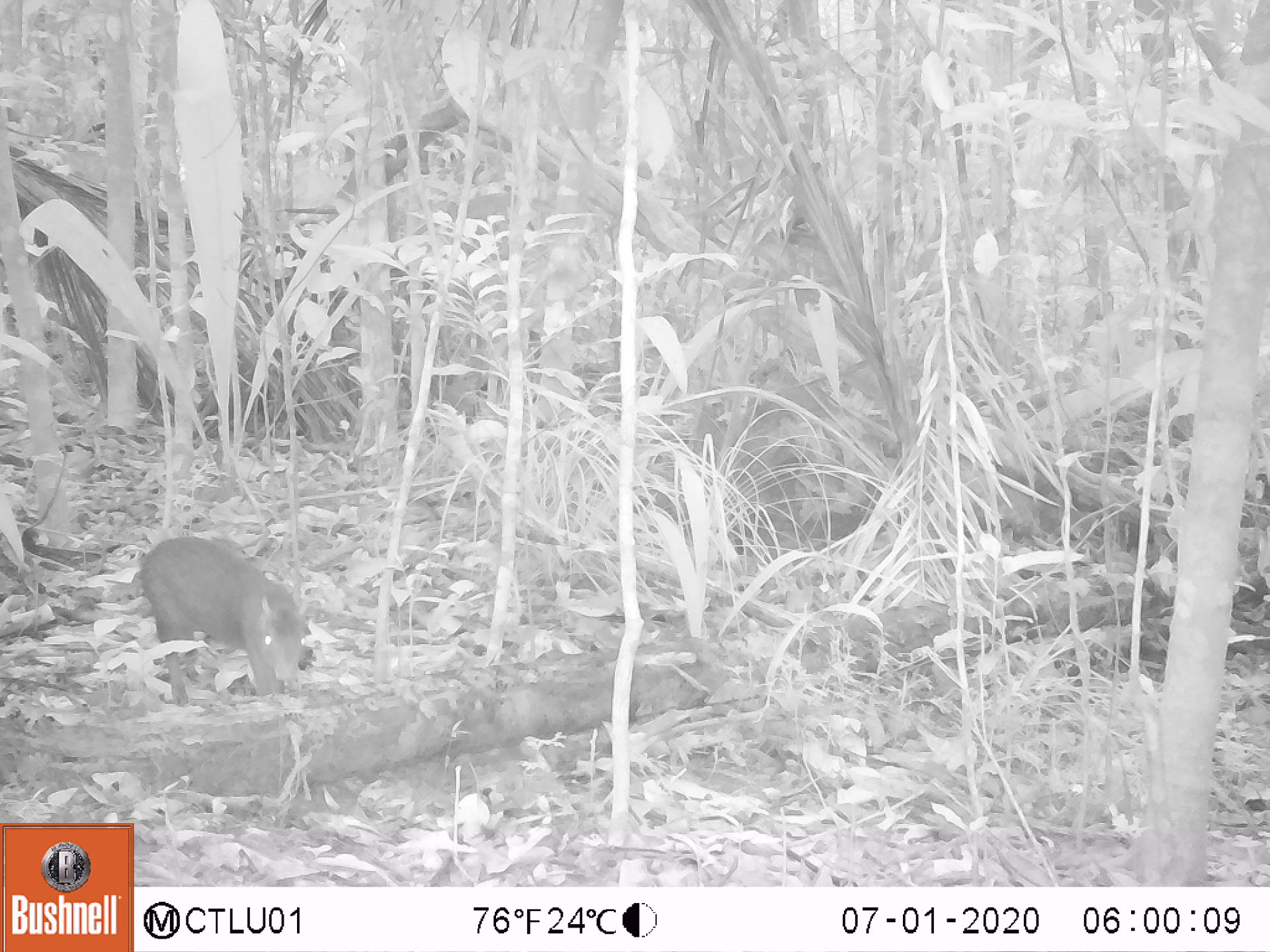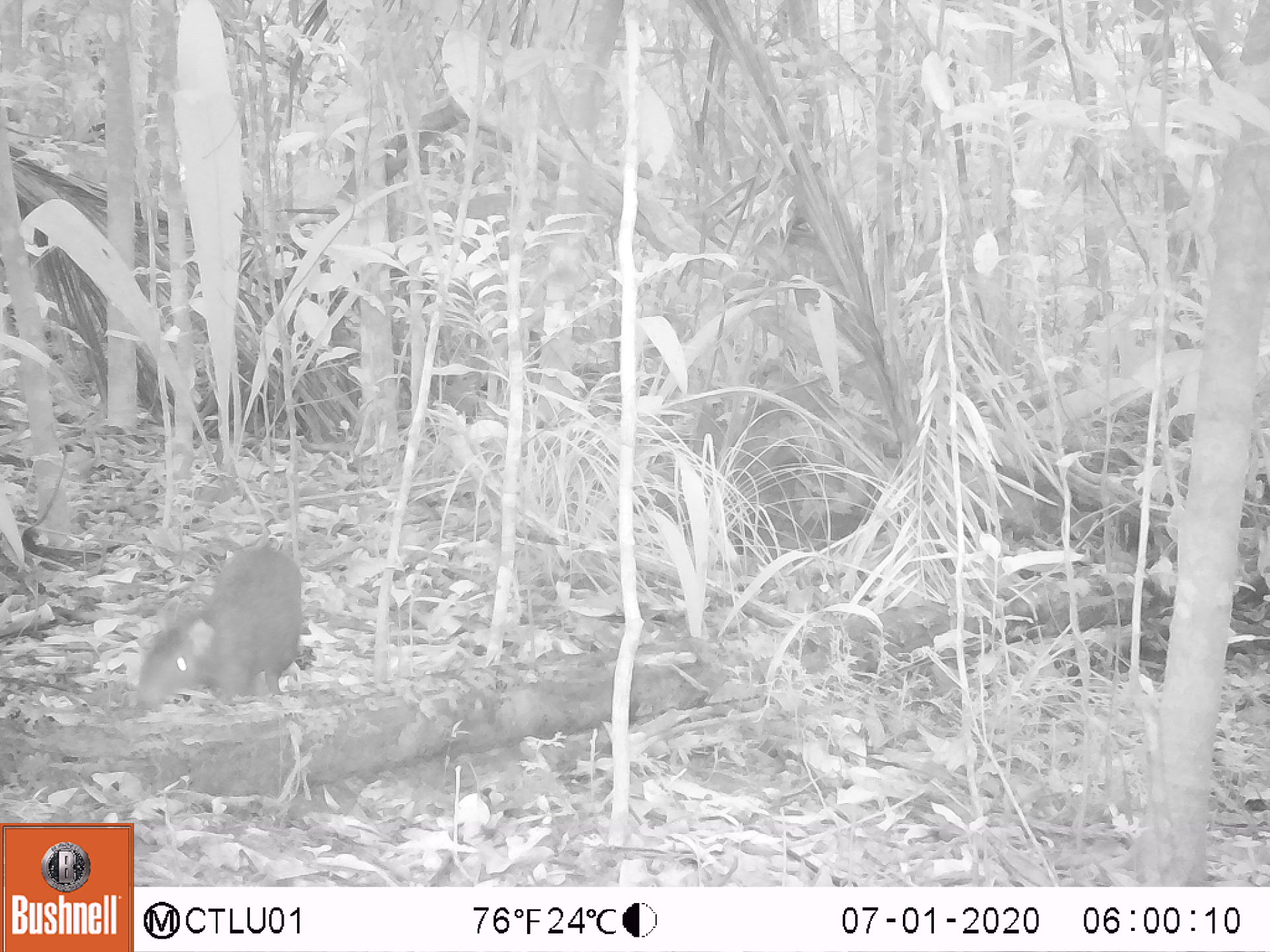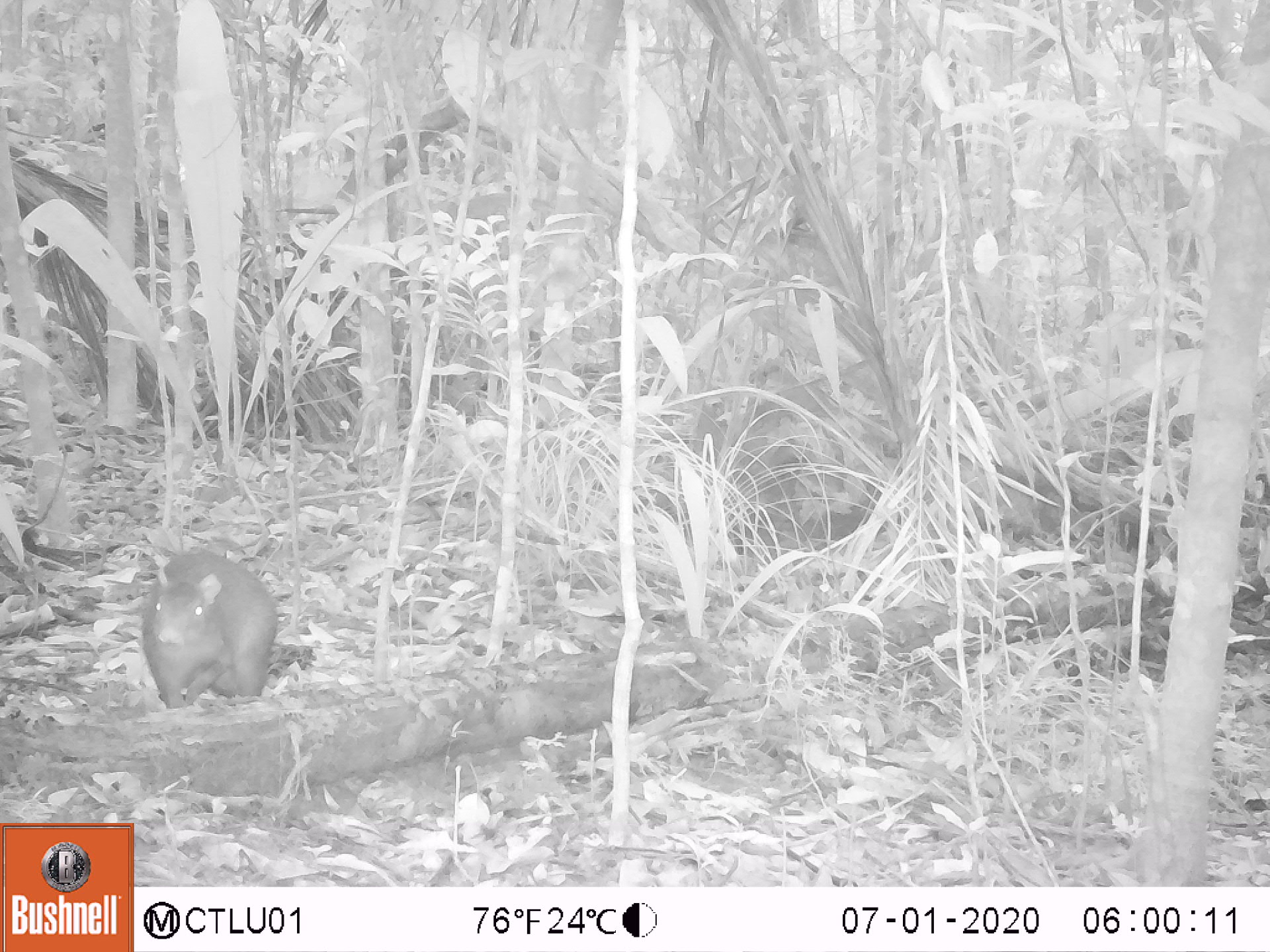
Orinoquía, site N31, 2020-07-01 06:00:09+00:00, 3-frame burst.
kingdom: Animalia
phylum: Chordata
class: Mammalia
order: Rodentia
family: Dasyproctidae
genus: Dasyprocta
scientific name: Dasyprocta fuliginosa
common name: black agouti